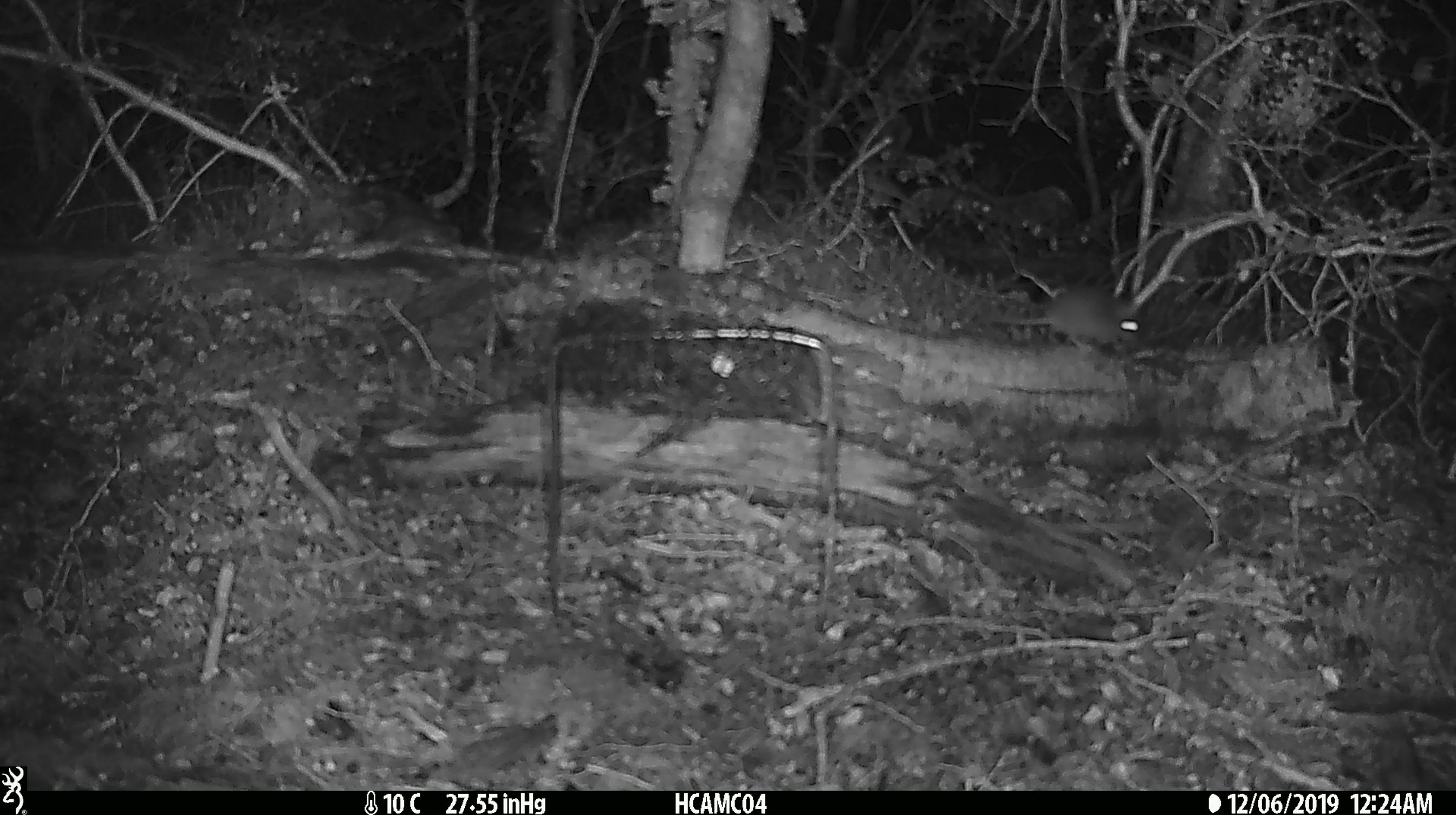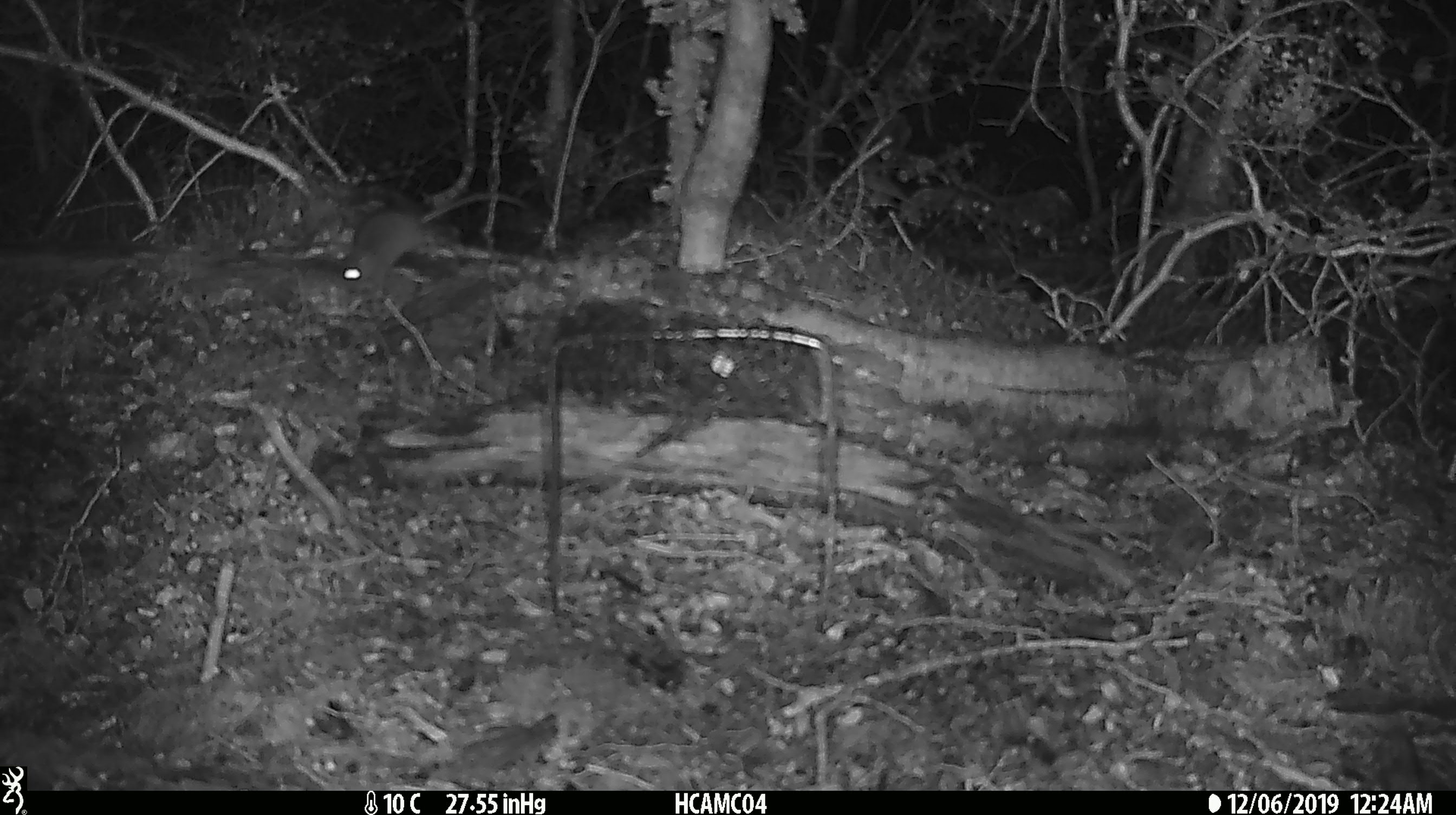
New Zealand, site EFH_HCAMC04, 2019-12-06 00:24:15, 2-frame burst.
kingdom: Animalia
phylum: Chordata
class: Mammalia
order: Rodentia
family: Muridae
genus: Mus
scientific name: Mus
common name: mouse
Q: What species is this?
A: Mouse (Mus).